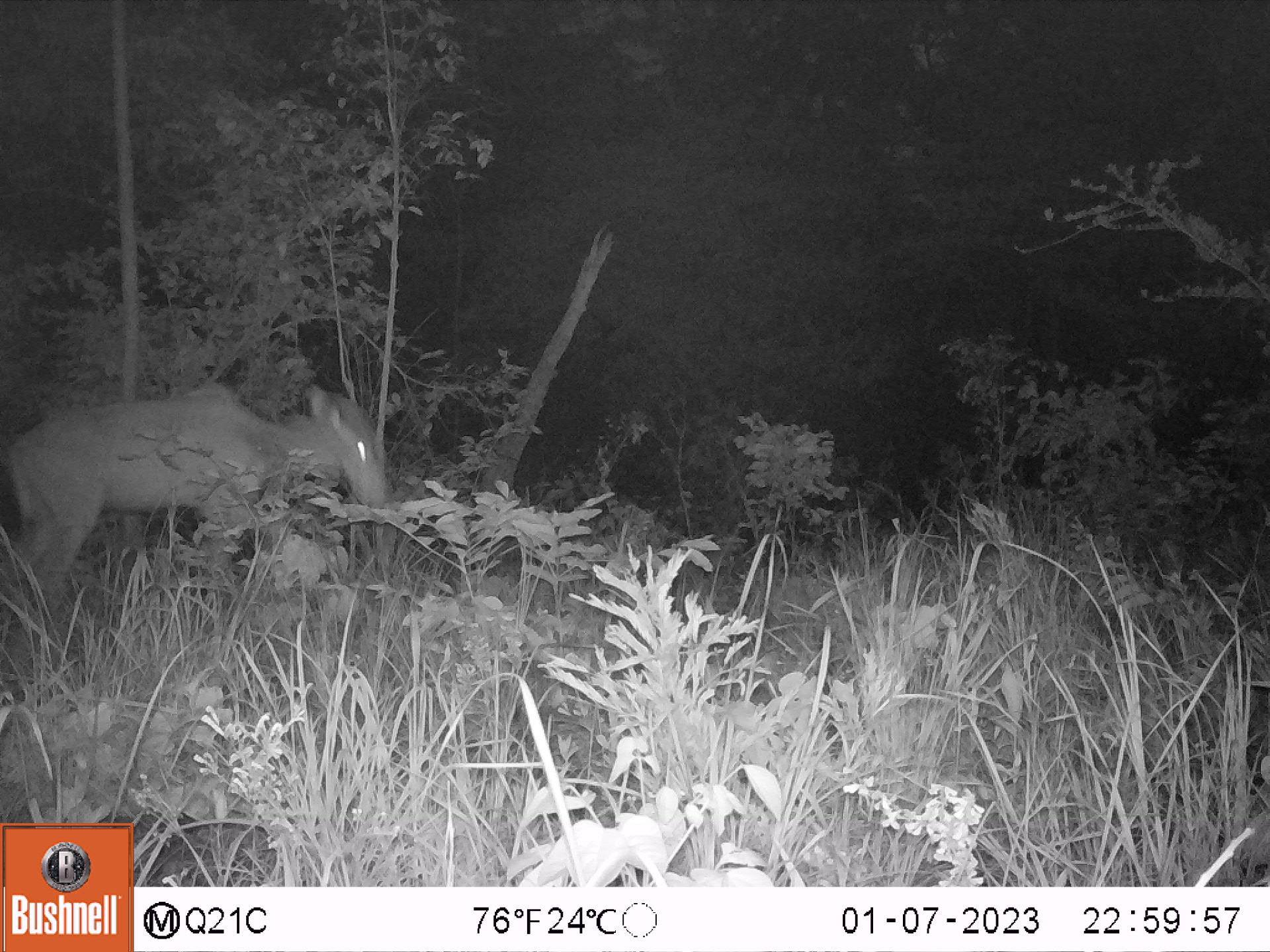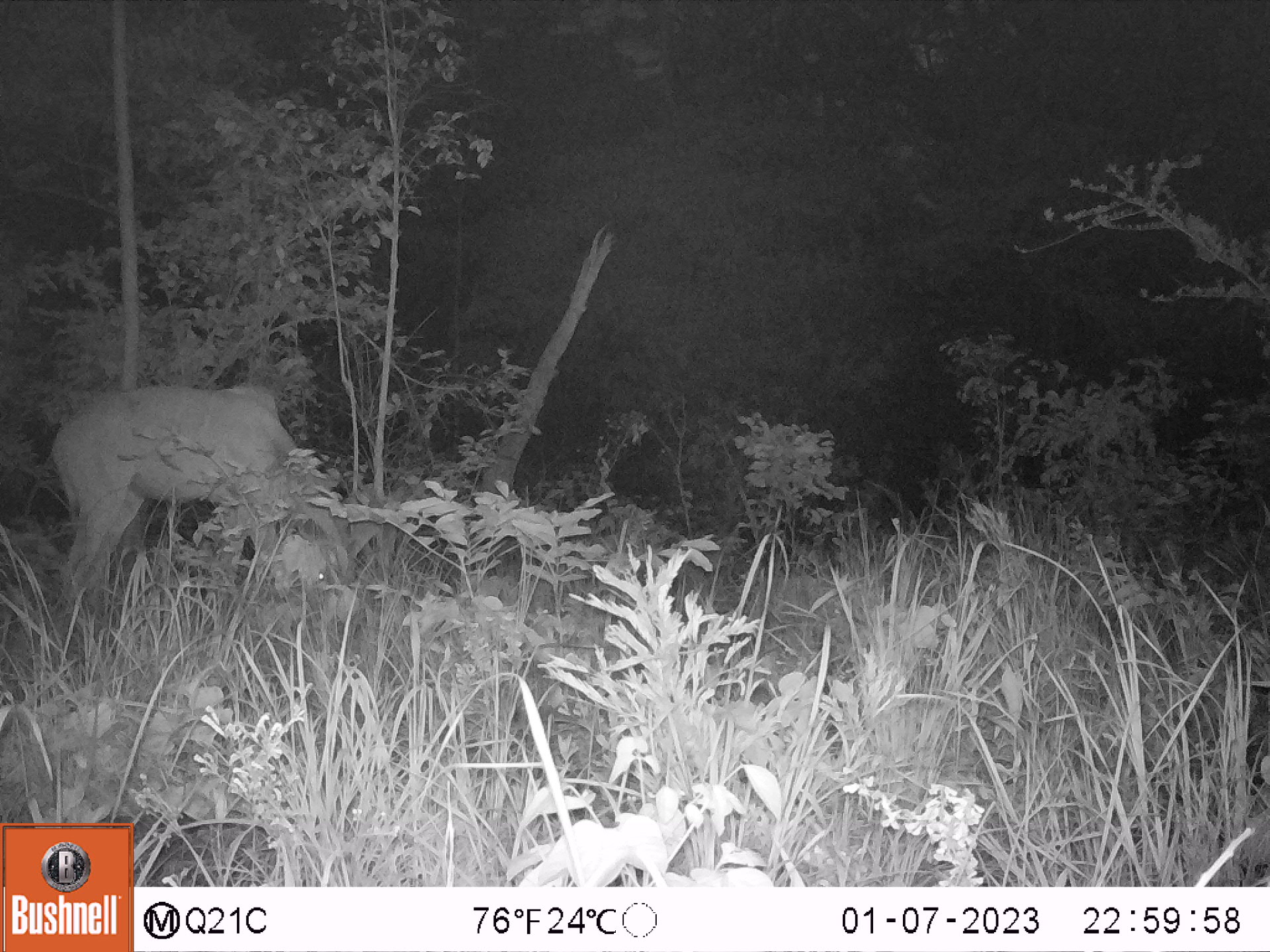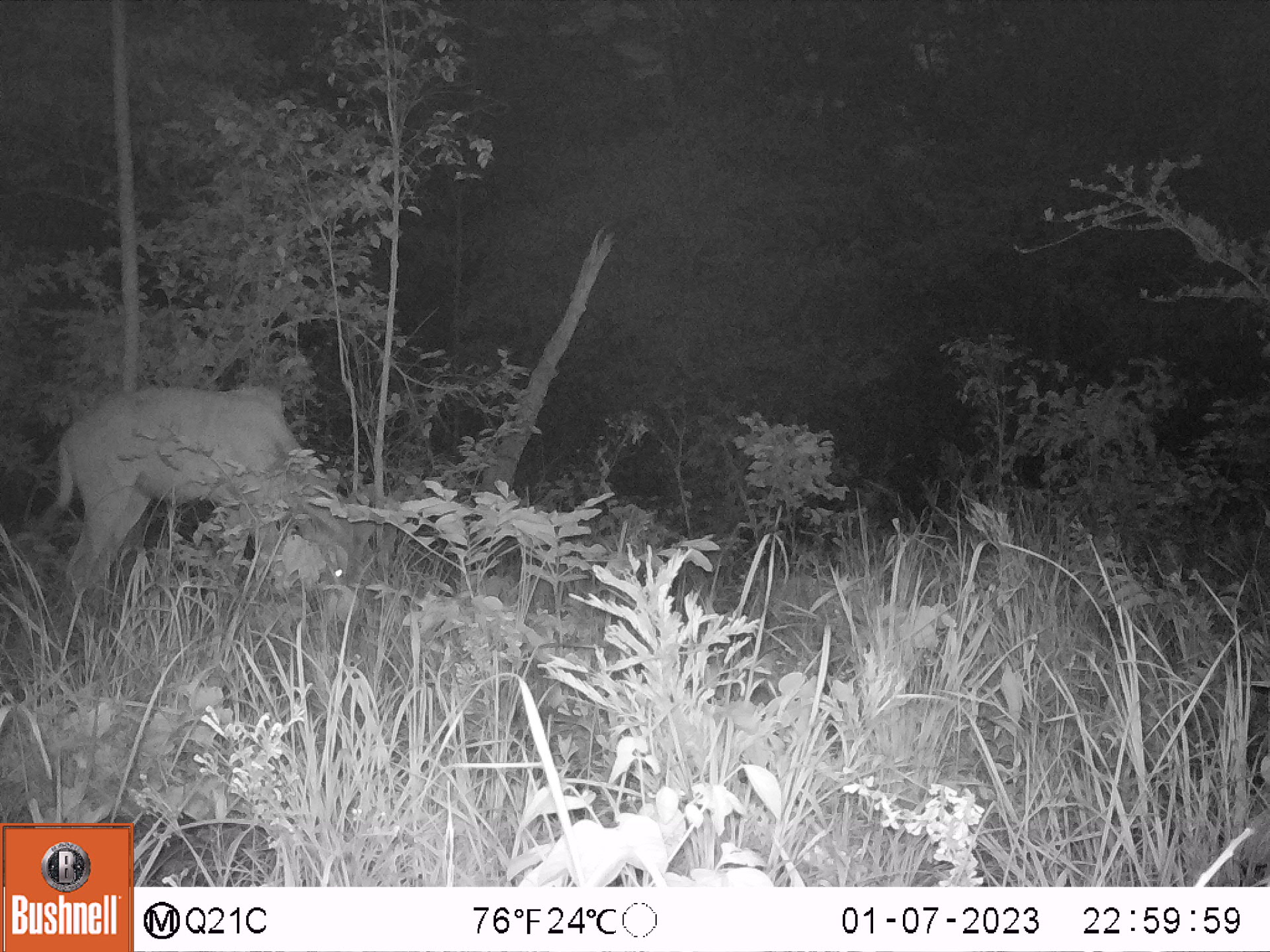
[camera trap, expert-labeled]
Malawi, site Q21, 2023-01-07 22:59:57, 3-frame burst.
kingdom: Animalia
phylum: Chordata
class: Mammalia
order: Artiodactyla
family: Bovidae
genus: Tragelaphus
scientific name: Tragelaphus strepsiceros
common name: greater kudu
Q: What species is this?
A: Greater kudu (Tragelaphus strepsiceros).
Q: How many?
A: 1.